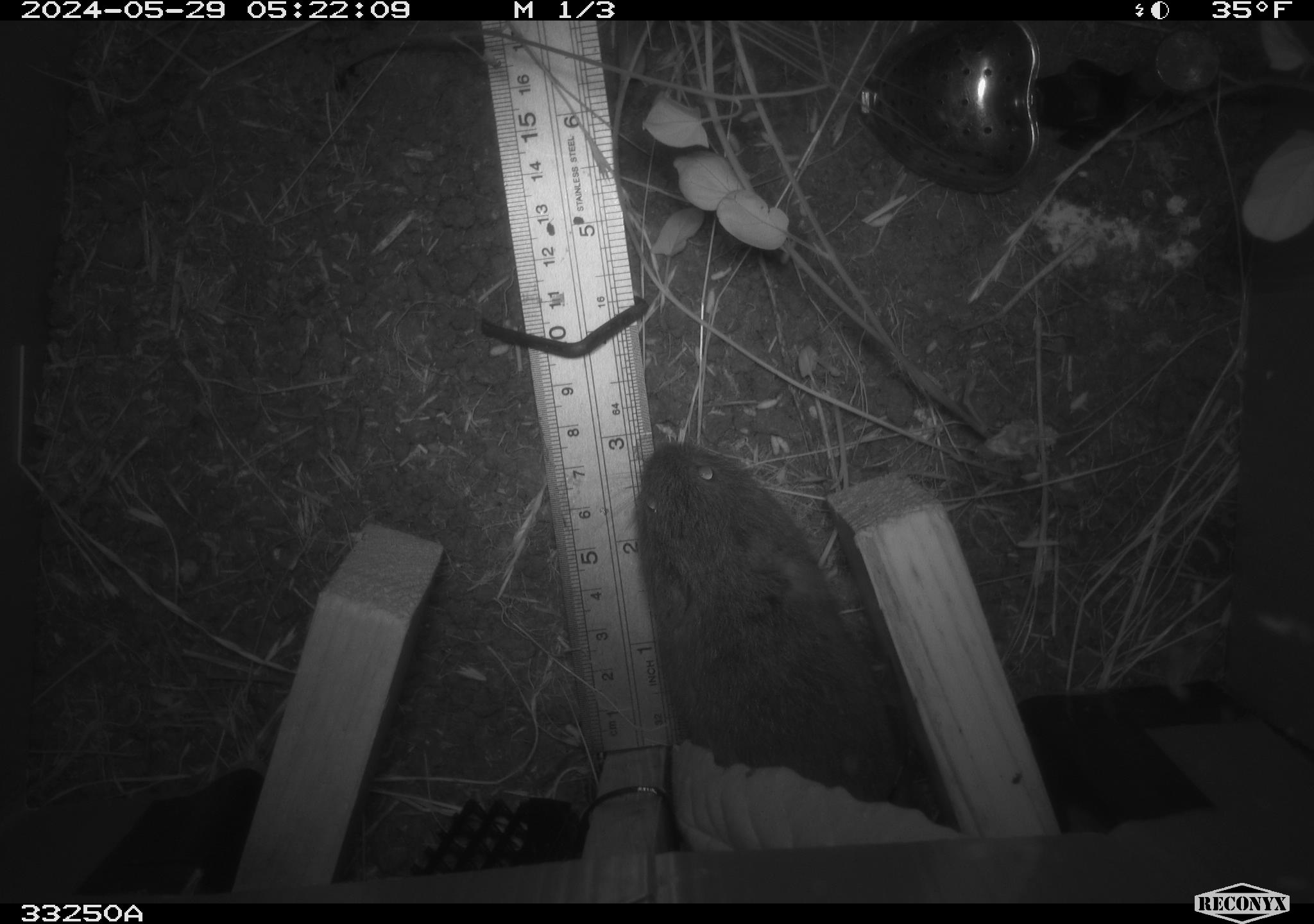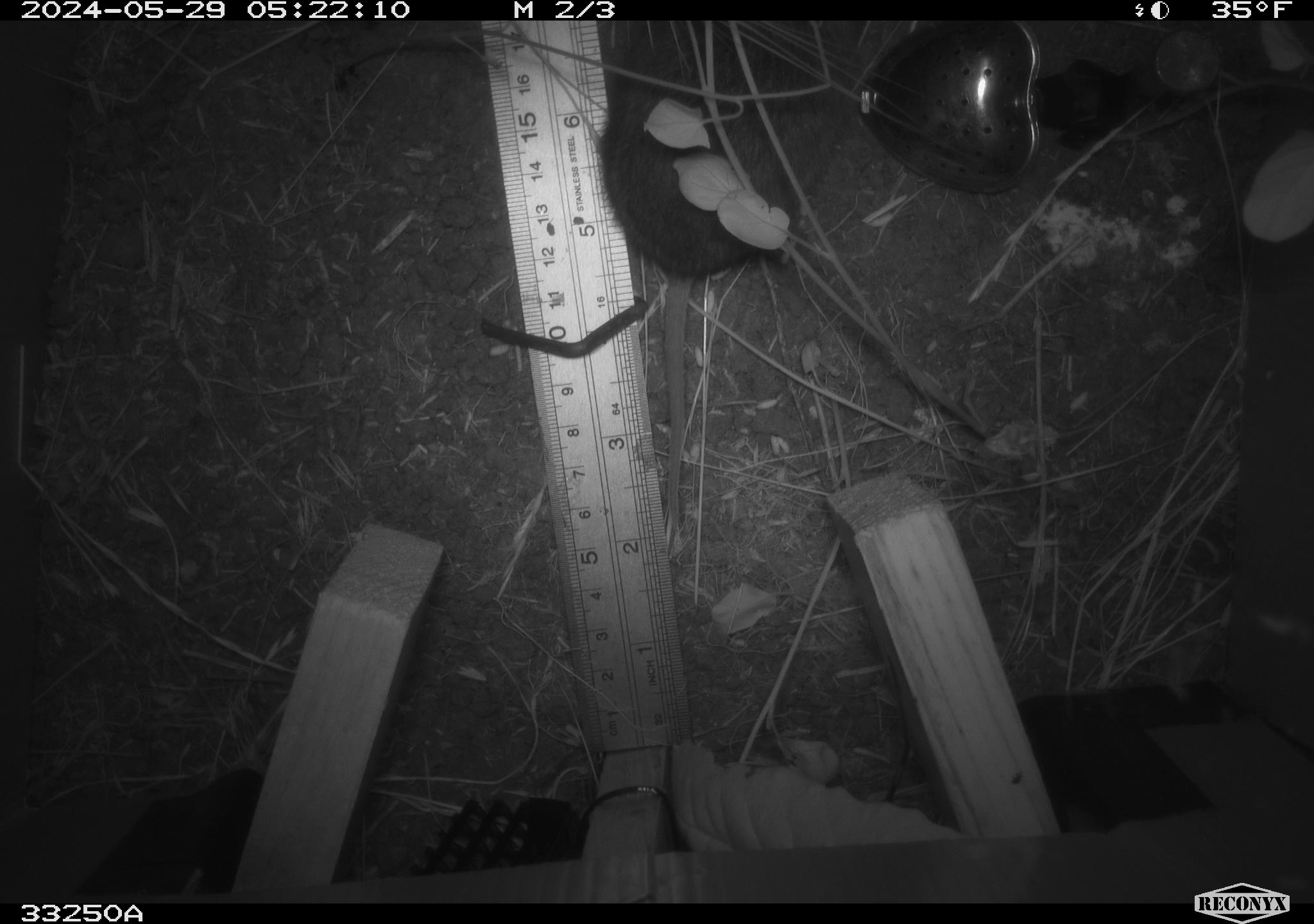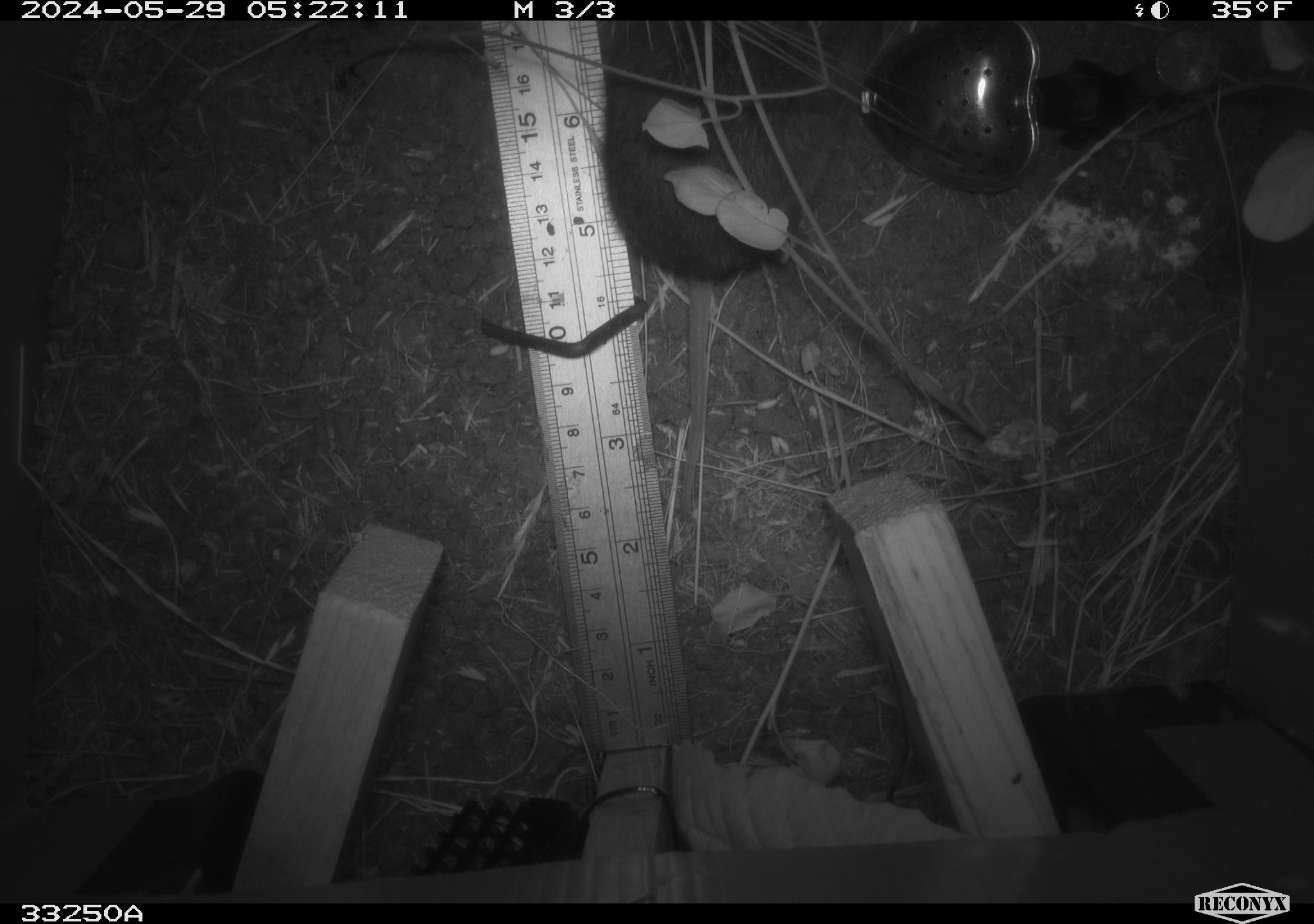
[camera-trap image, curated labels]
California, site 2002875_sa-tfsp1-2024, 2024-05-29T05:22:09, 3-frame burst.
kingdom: Animalia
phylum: Chordata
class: Mammalia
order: Rodentia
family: Cricetidae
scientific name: Arvicolinae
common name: voles, lemmings, and muskrats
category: arvicolinae subfamily